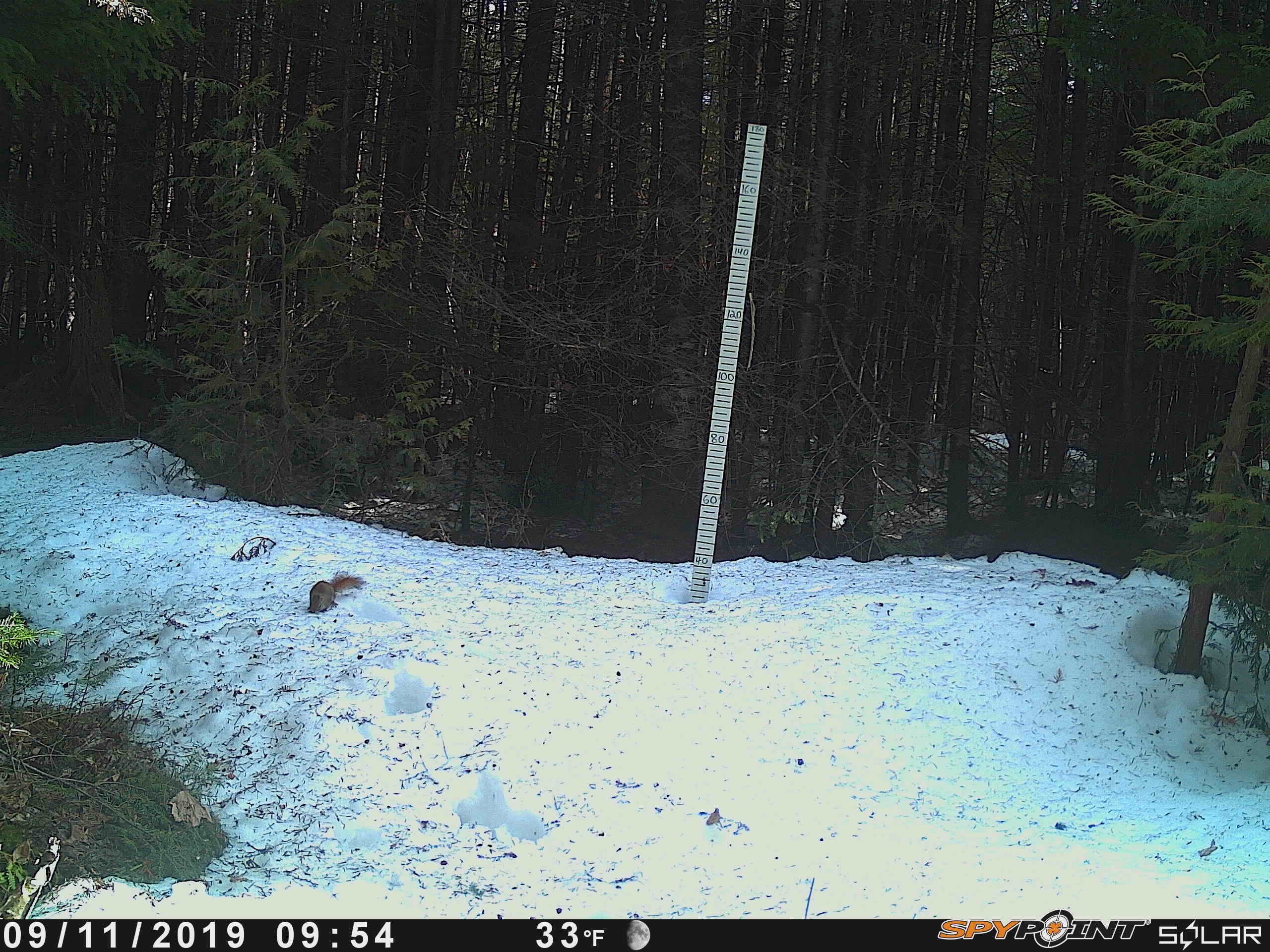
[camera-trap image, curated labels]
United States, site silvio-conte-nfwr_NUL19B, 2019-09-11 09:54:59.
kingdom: Animalia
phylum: Chordata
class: Mammalia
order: Rodentia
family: Sciuridae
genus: Tamiasciurus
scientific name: Tamiasciurus hudsonicus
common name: red squirrel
Red squirrel (Tamiasciurus hudsonicus).